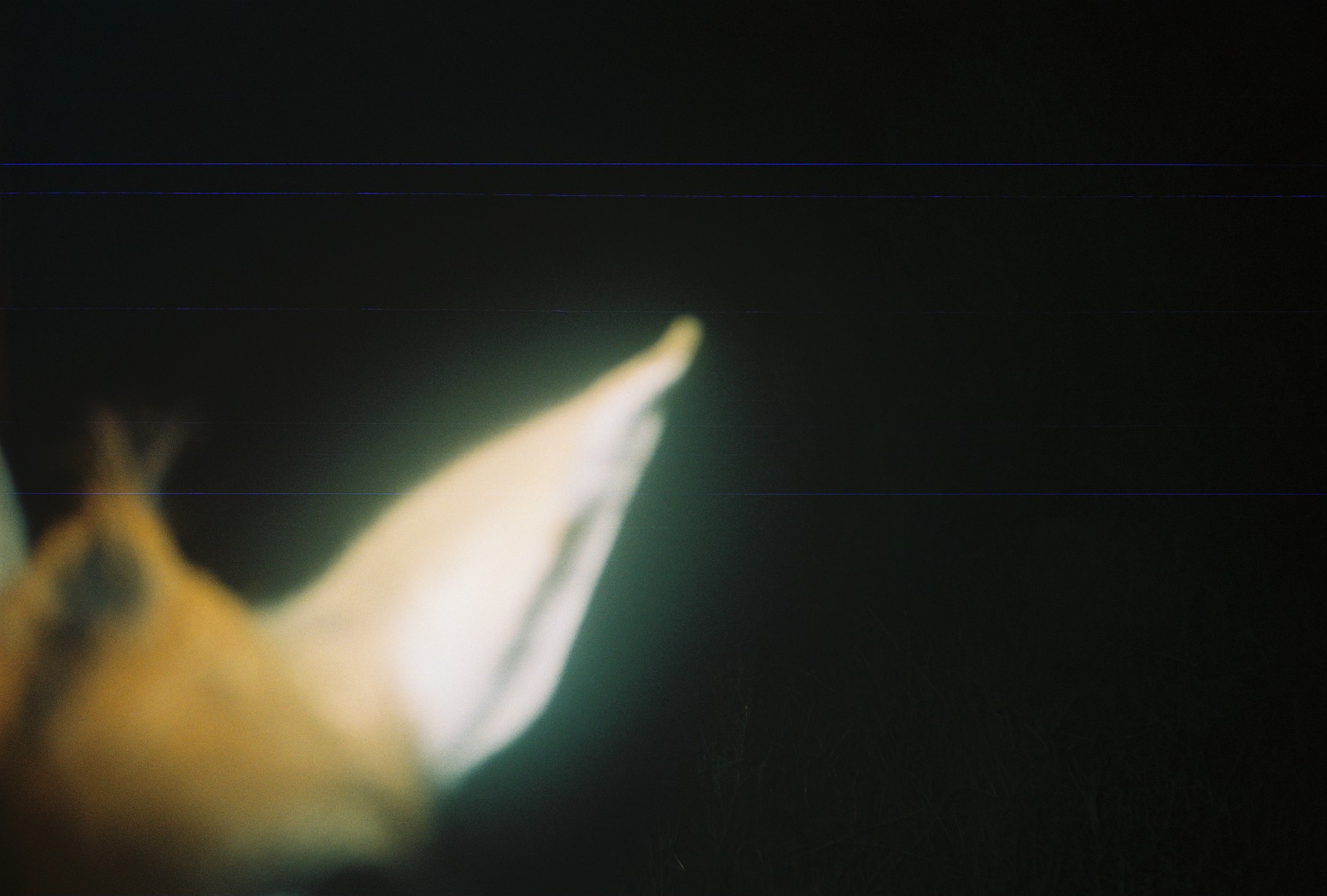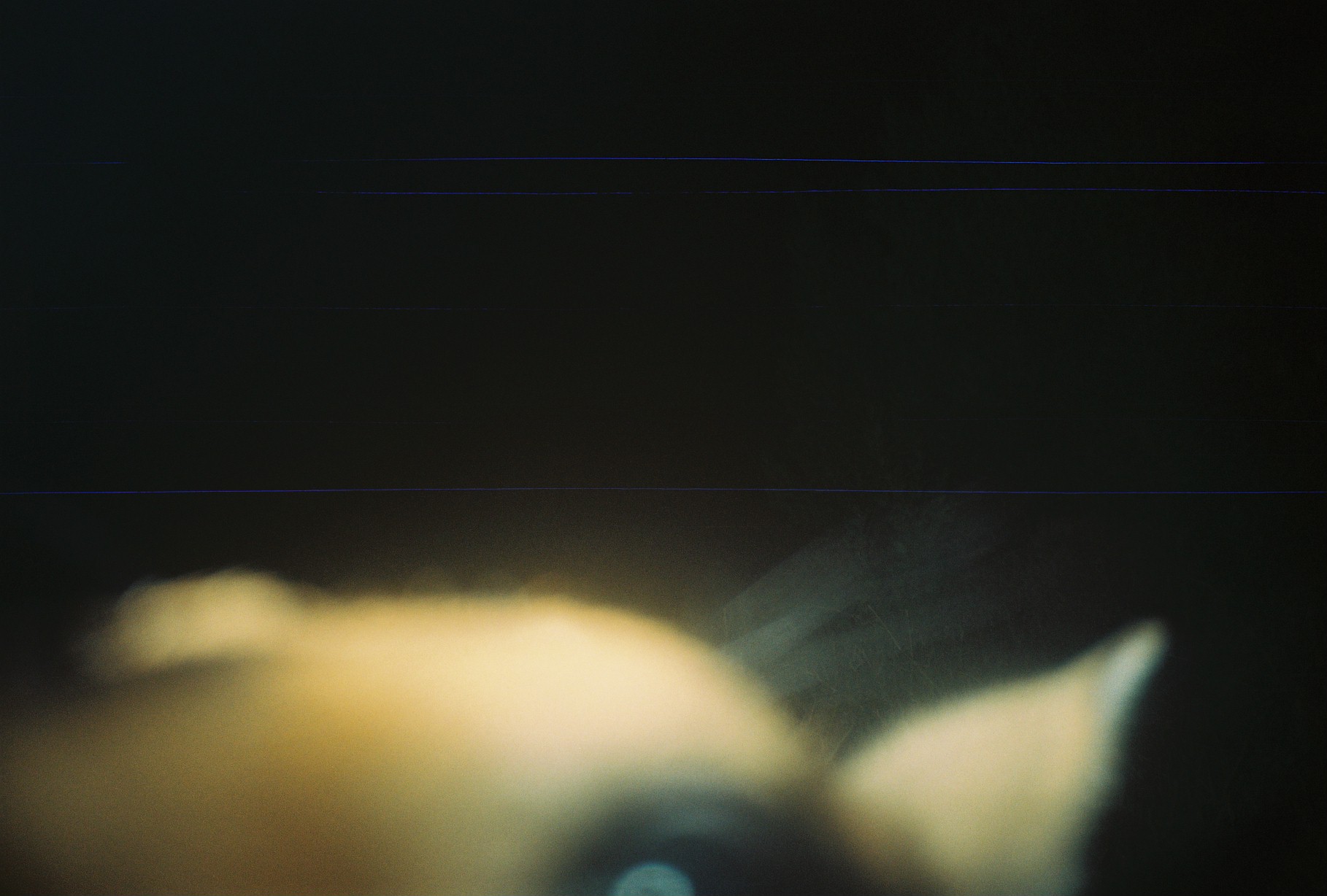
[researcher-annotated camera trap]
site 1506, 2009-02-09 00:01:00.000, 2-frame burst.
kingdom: Animalia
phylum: Chordata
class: Mammalia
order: Artiodactyla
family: Bovidae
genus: Raphicerus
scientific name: Raphicerus campestris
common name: steenbok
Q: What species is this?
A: Raphicerus campestris (steenbok).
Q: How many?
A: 1.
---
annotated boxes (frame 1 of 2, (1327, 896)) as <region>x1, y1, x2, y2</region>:
raphicerus campestris: <region>1, 312, 702, 895</region>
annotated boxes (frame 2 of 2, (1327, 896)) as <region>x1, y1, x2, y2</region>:
raphicerus campestris: <region>1, 565, 1170, 896</region>